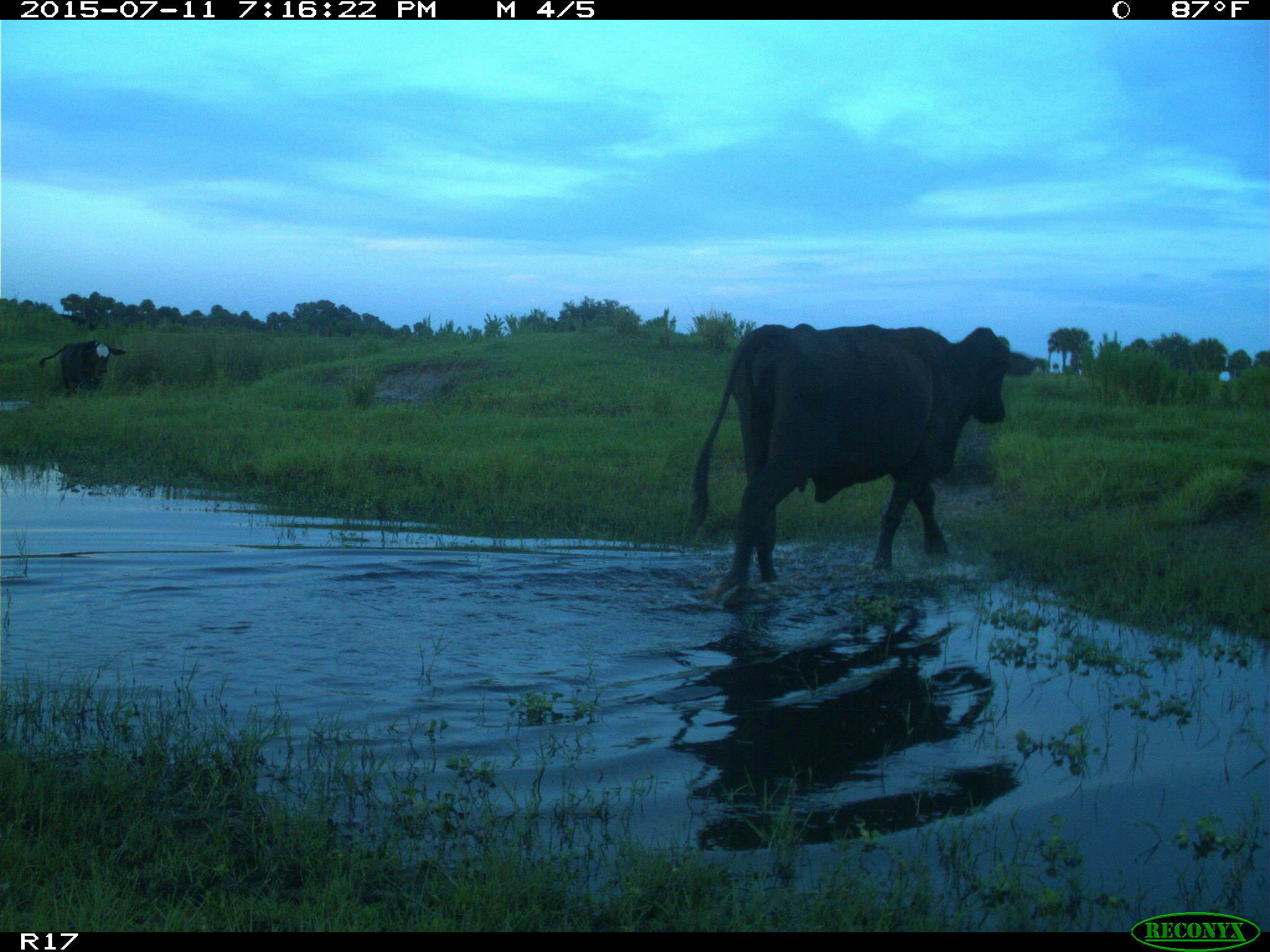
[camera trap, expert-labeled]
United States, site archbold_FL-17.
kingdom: Animalia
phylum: Chordata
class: Mammalia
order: Artiodactyla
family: Bovidae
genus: Bos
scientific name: Bos taurus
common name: domestic cow